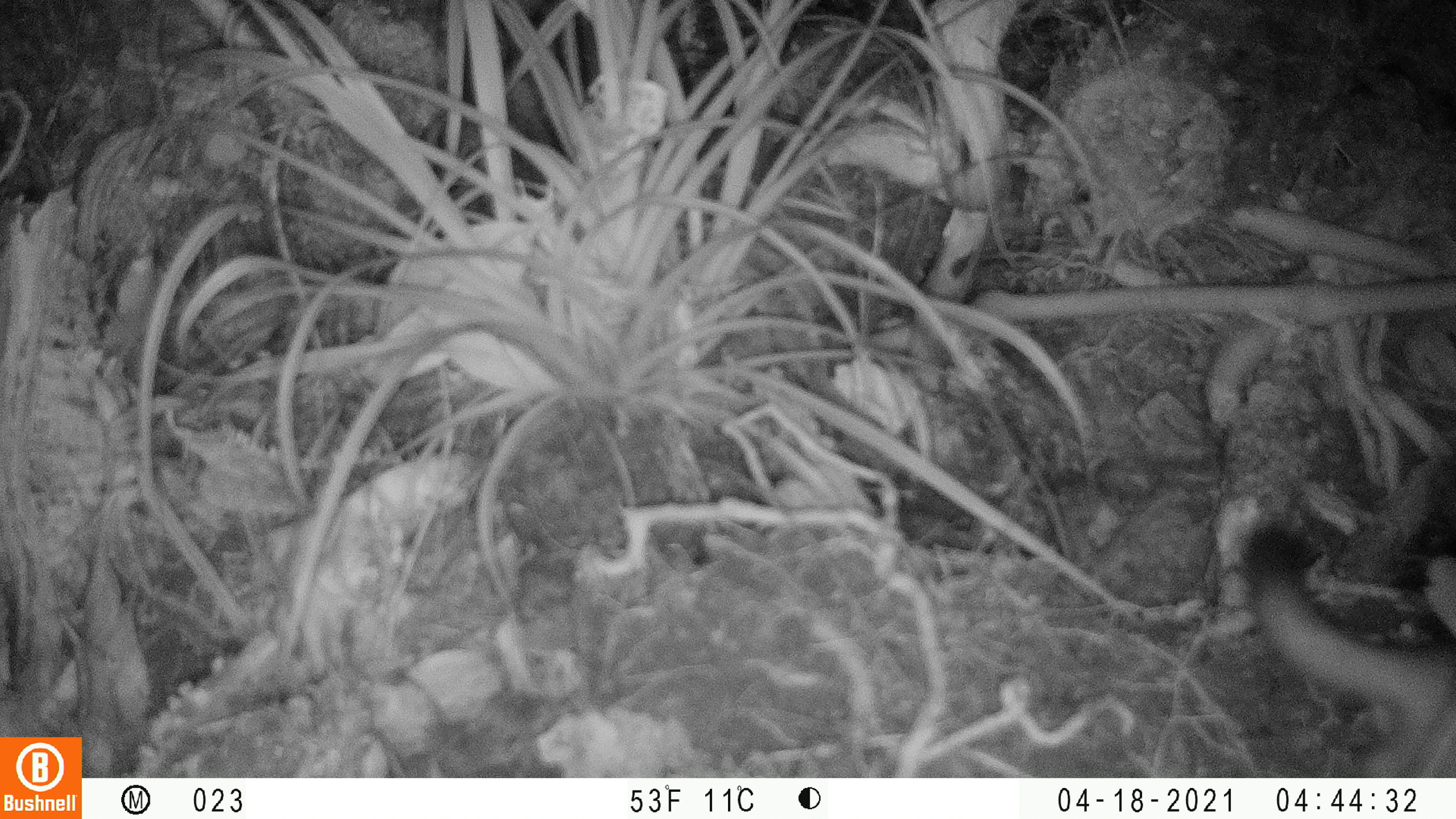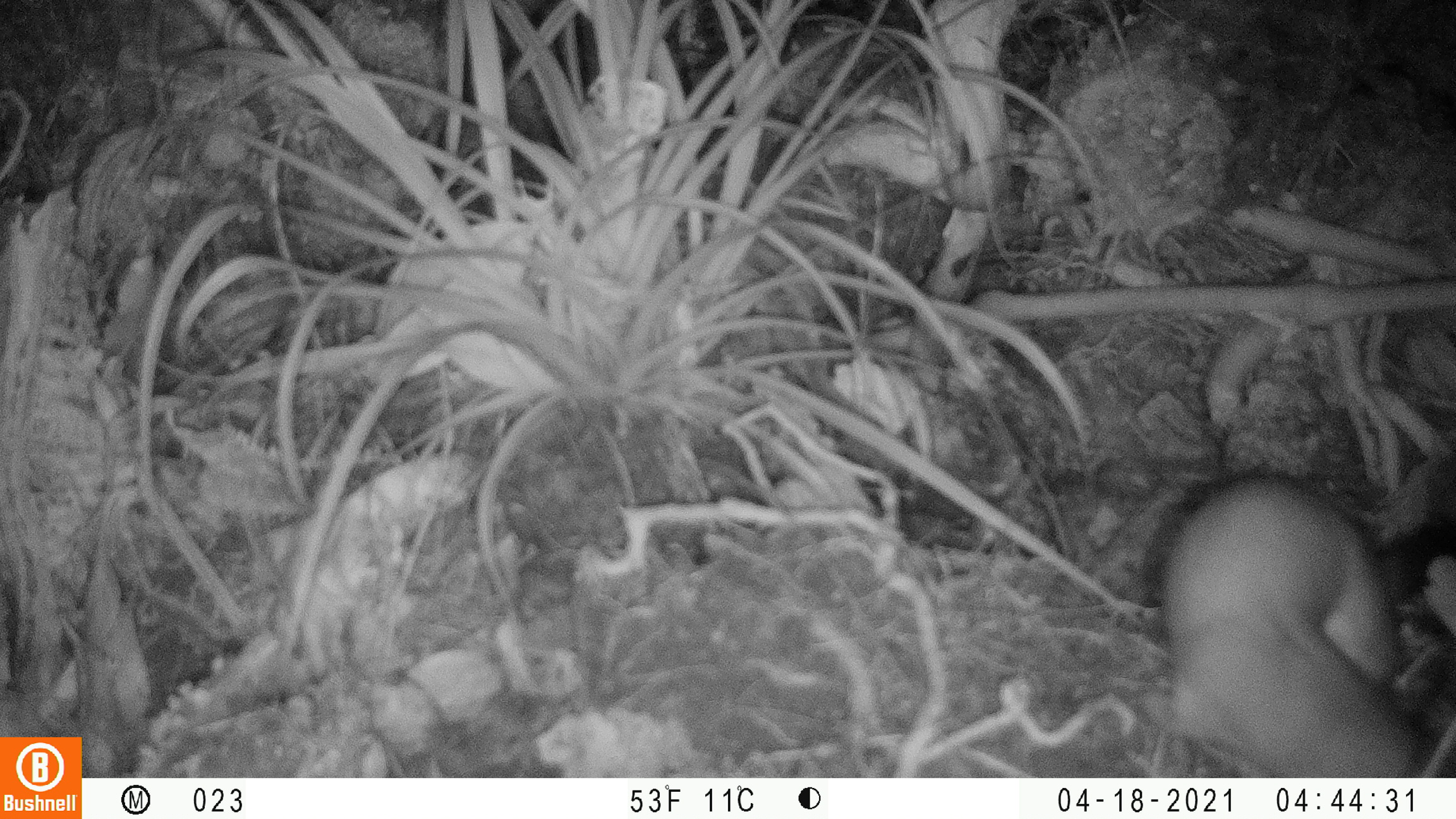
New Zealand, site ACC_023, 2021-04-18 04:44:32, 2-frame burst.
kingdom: Animalia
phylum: Chordata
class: Mammalia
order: Carnivora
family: Mustelidae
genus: Mustela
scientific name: Mustela erminea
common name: stoat